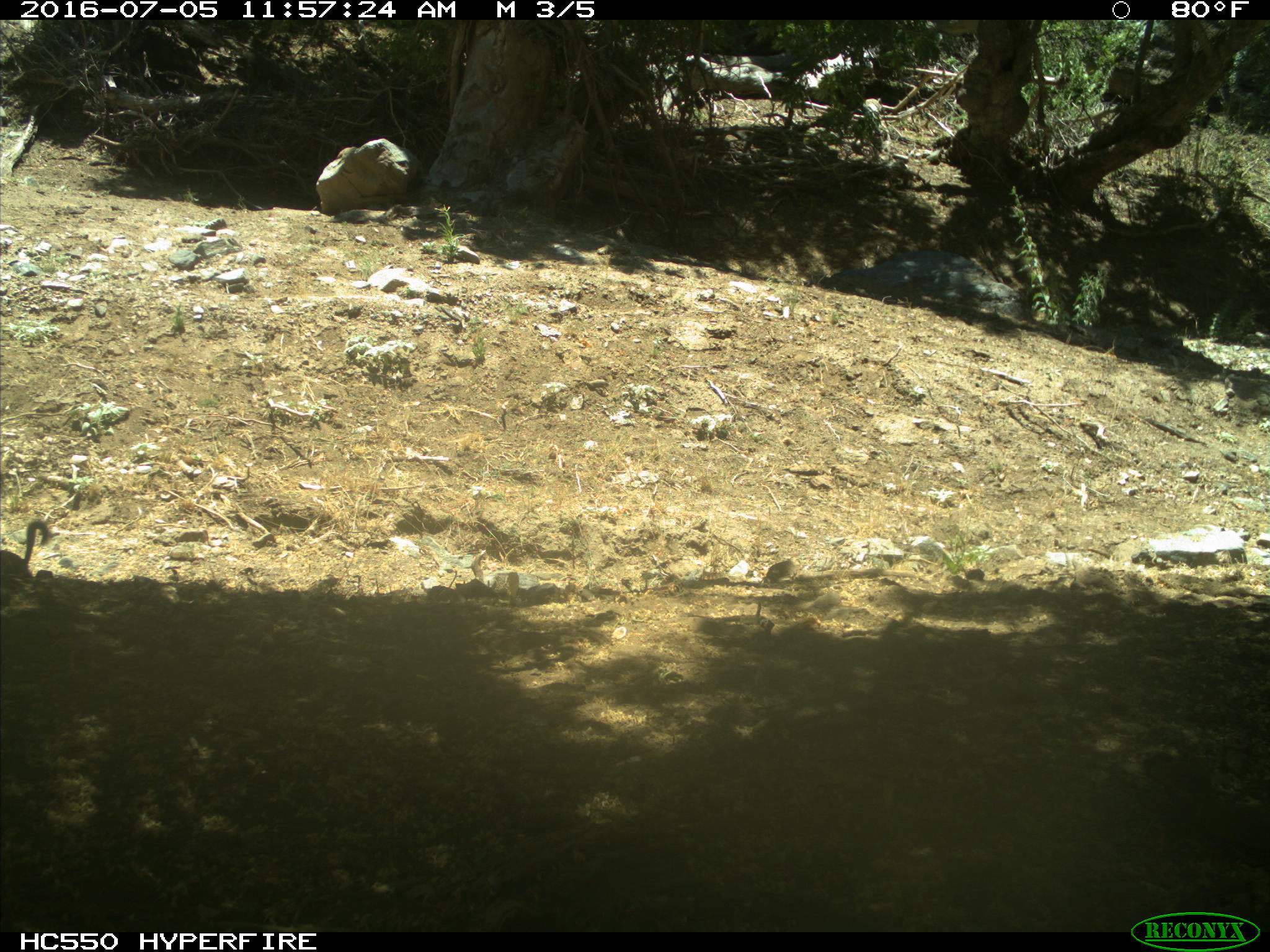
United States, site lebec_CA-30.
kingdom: Animalia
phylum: Chordata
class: Mammalia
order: Rodentia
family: Sciuridae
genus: Otospermophilus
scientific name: Otospermophilus beecheyi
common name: california ground squirrel